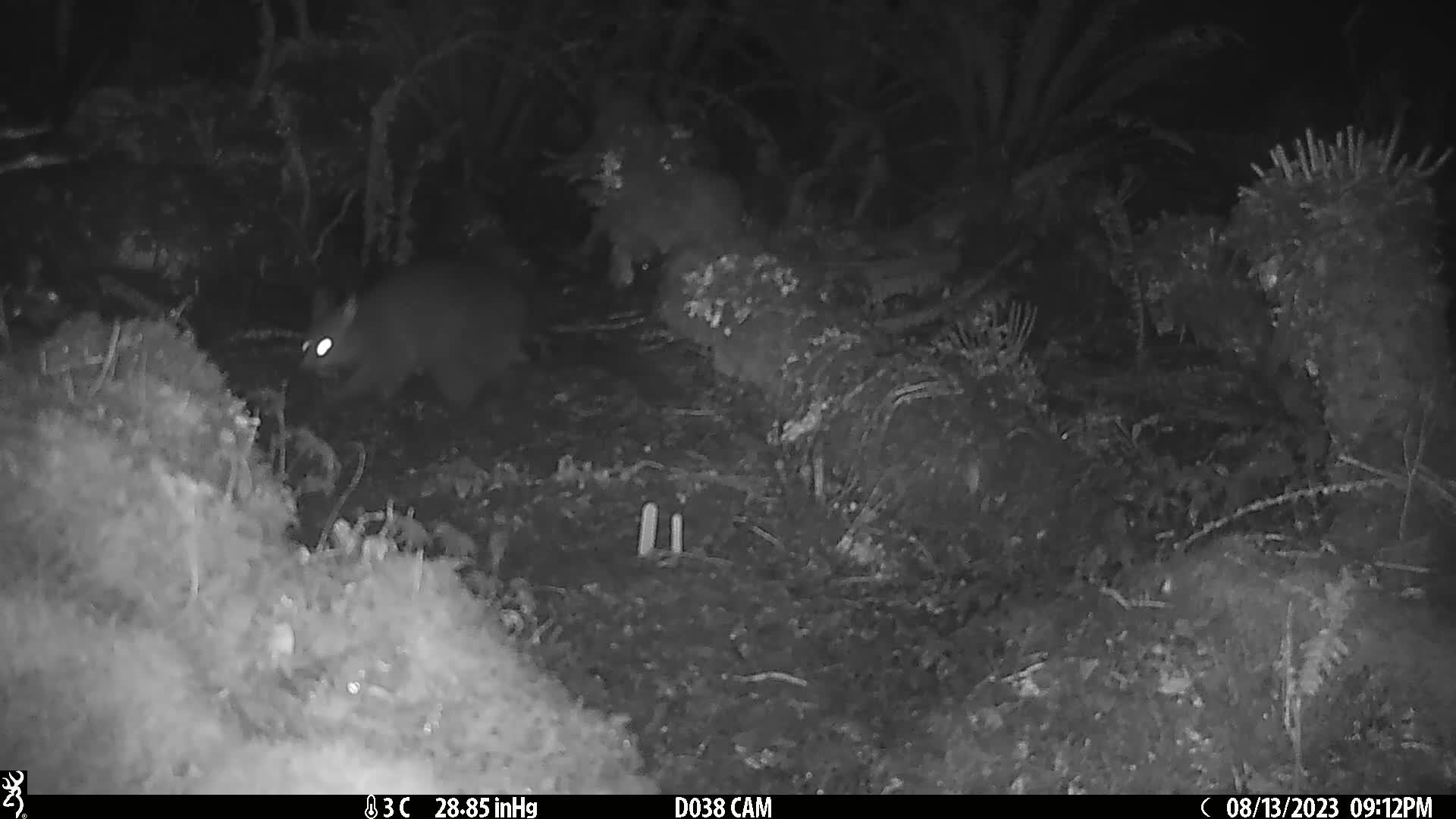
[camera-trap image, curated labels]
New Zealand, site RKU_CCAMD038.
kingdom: Animalia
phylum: Chordata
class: Mammalia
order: Diprotodontia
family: Phalangeridae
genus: Trichosurus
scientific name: Trichosurus vulpecula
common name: common brushtail possum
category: possum